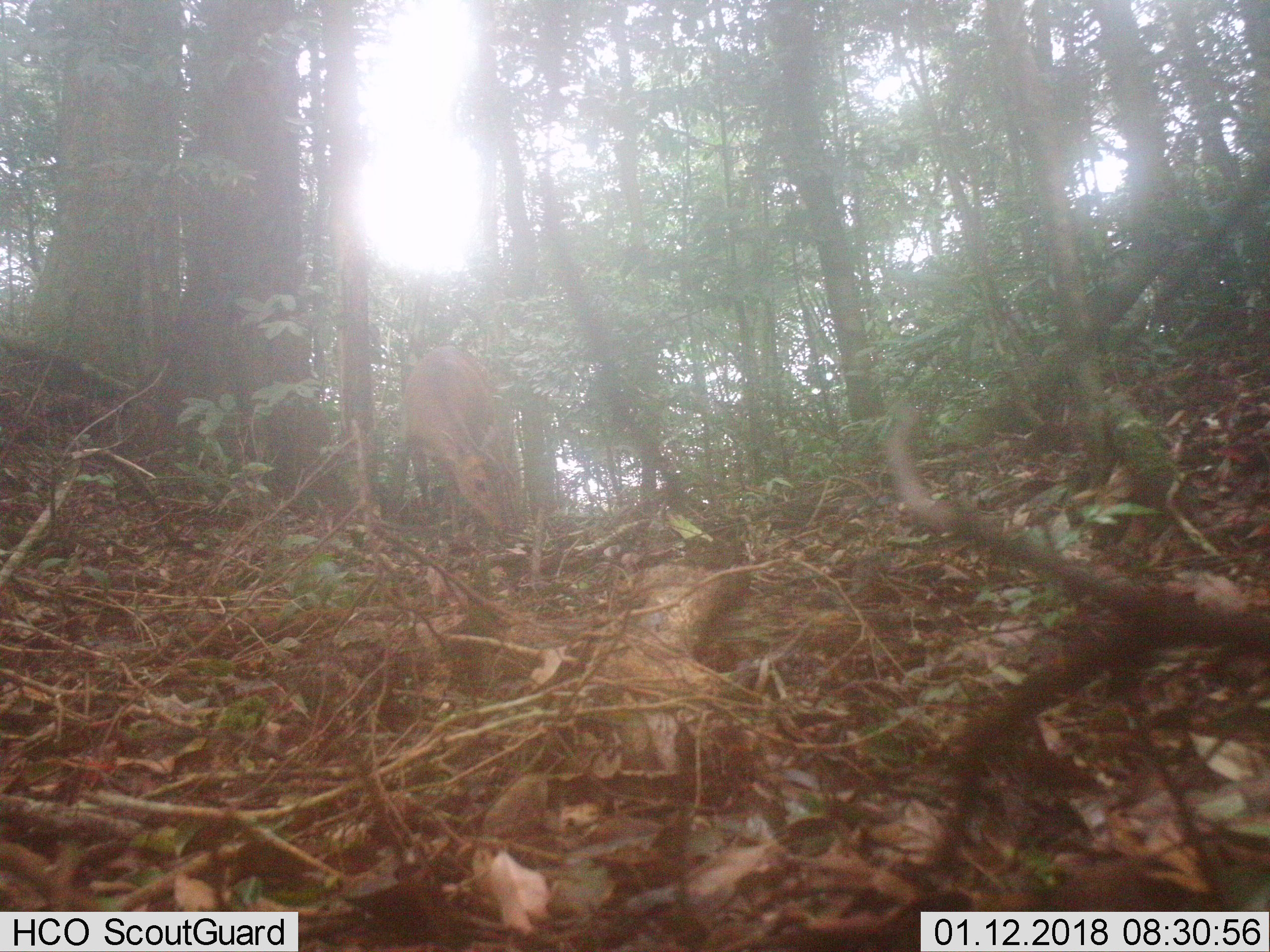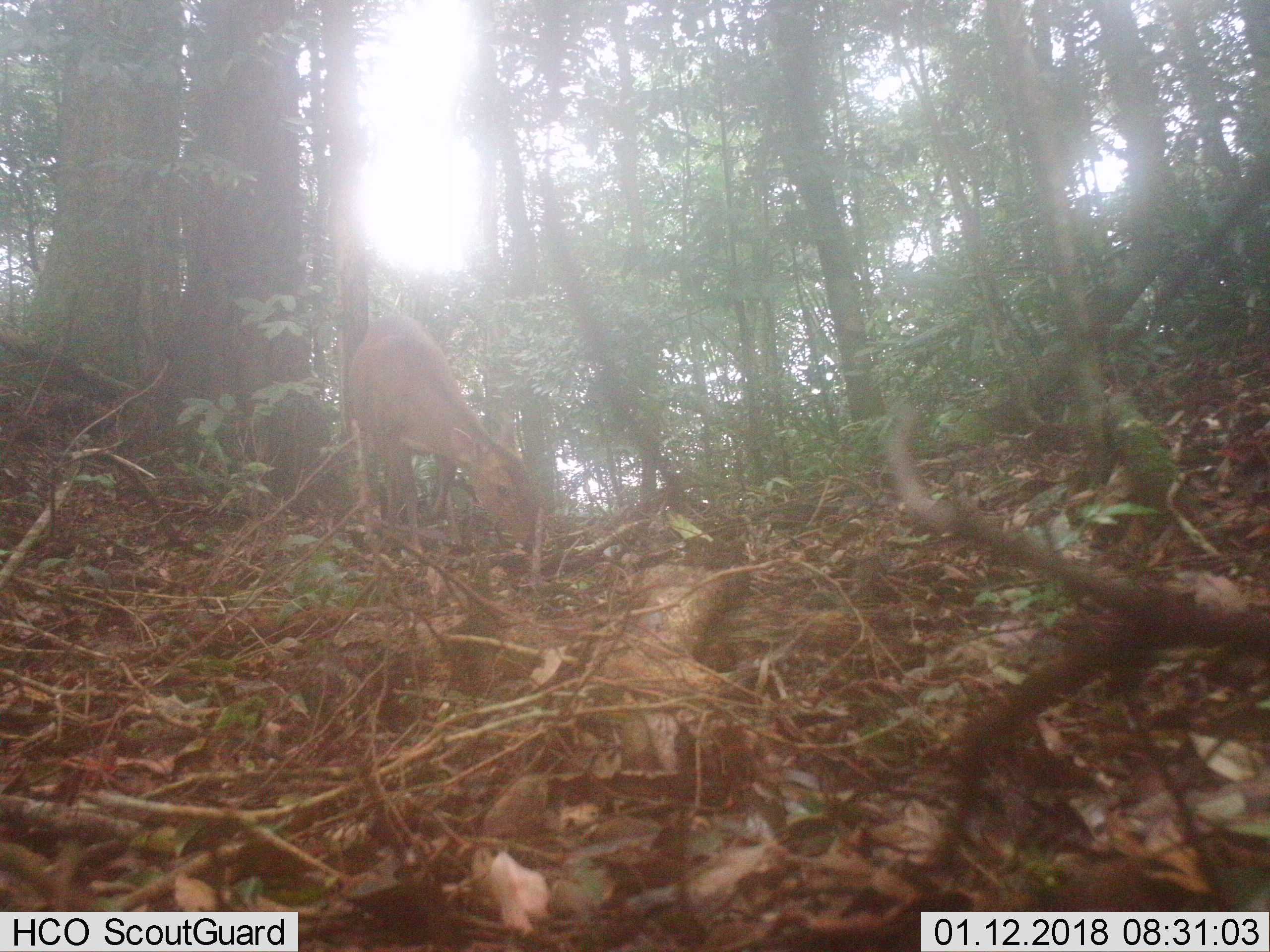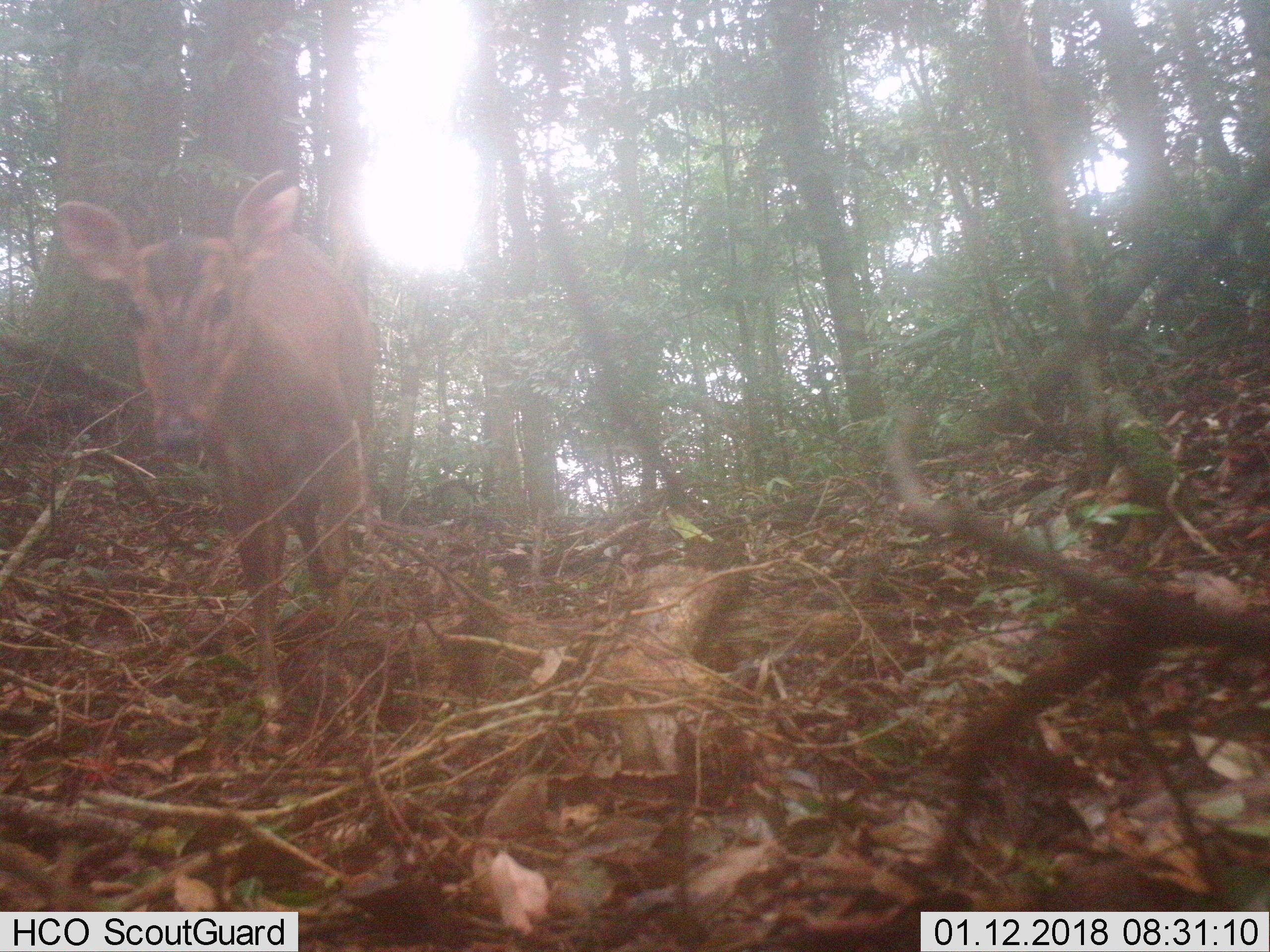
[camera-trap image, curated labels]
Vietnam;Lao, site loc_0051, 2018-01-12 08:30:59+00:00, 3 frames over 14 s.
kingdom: Animalia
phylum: Chordata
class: Mammalia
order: Artiodactyla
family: Cervidae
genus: Muntiacus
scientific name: Muntiacus vuquangensis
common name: large-antlered muntjac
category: large antlered muntjac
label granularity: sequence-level